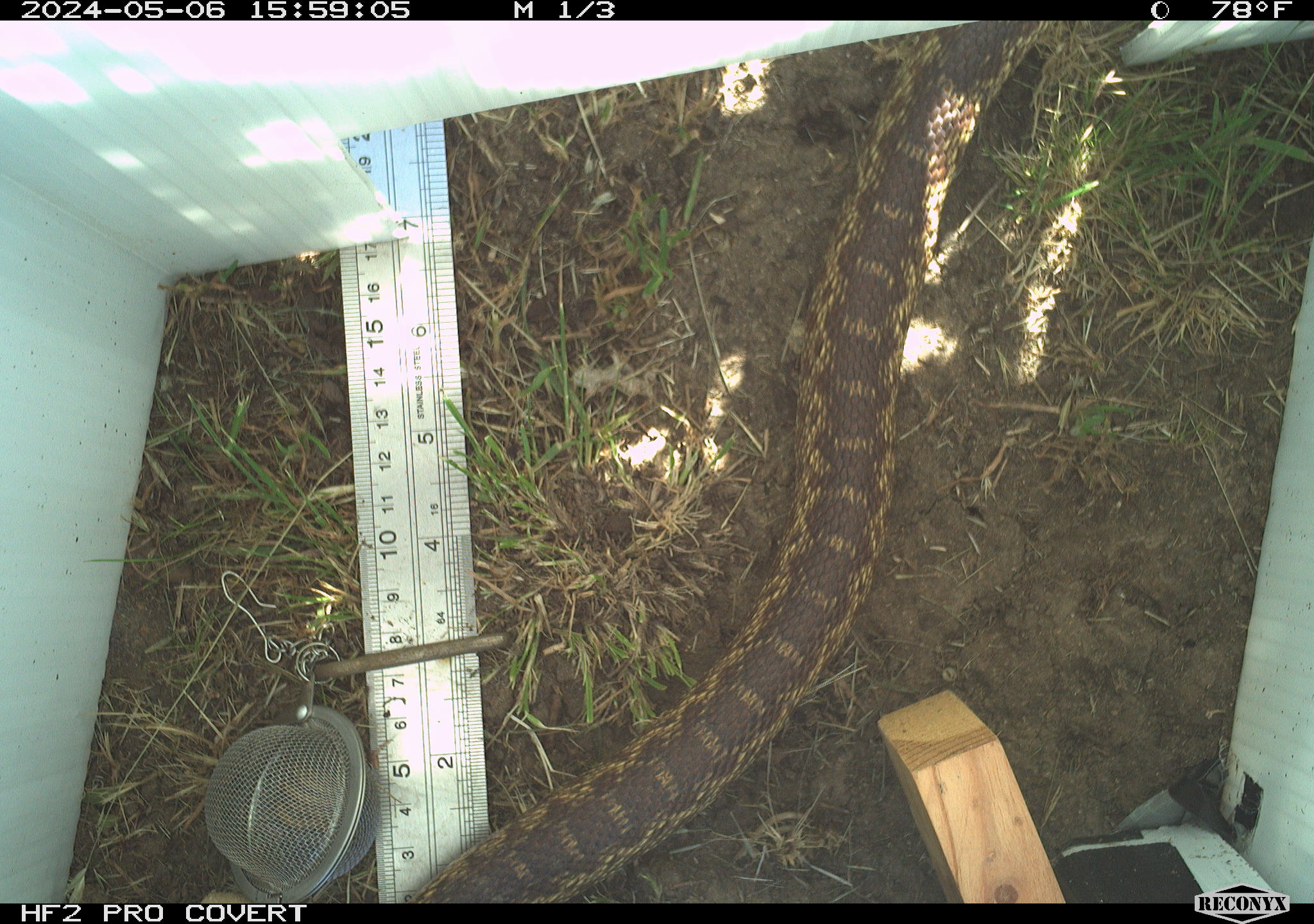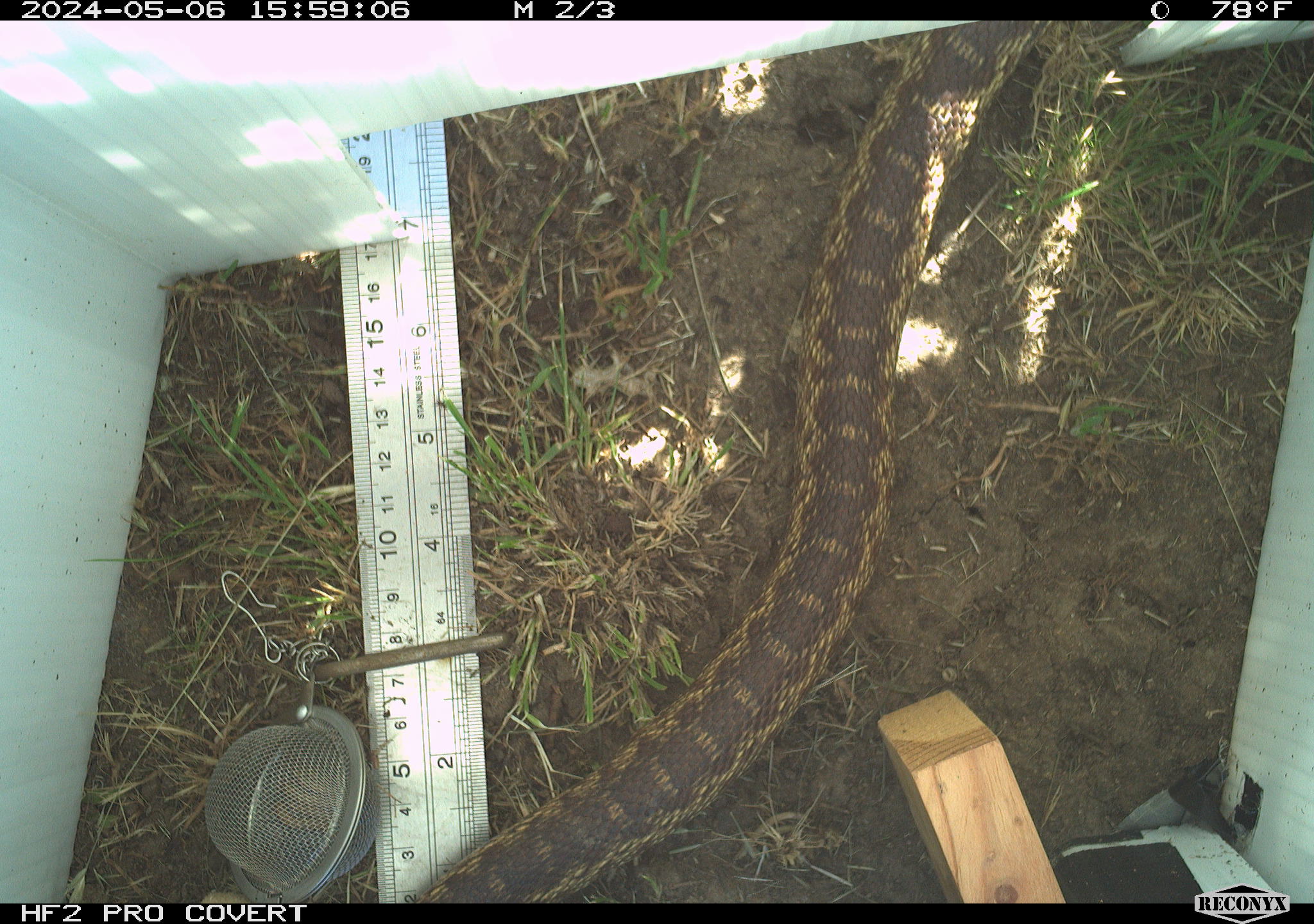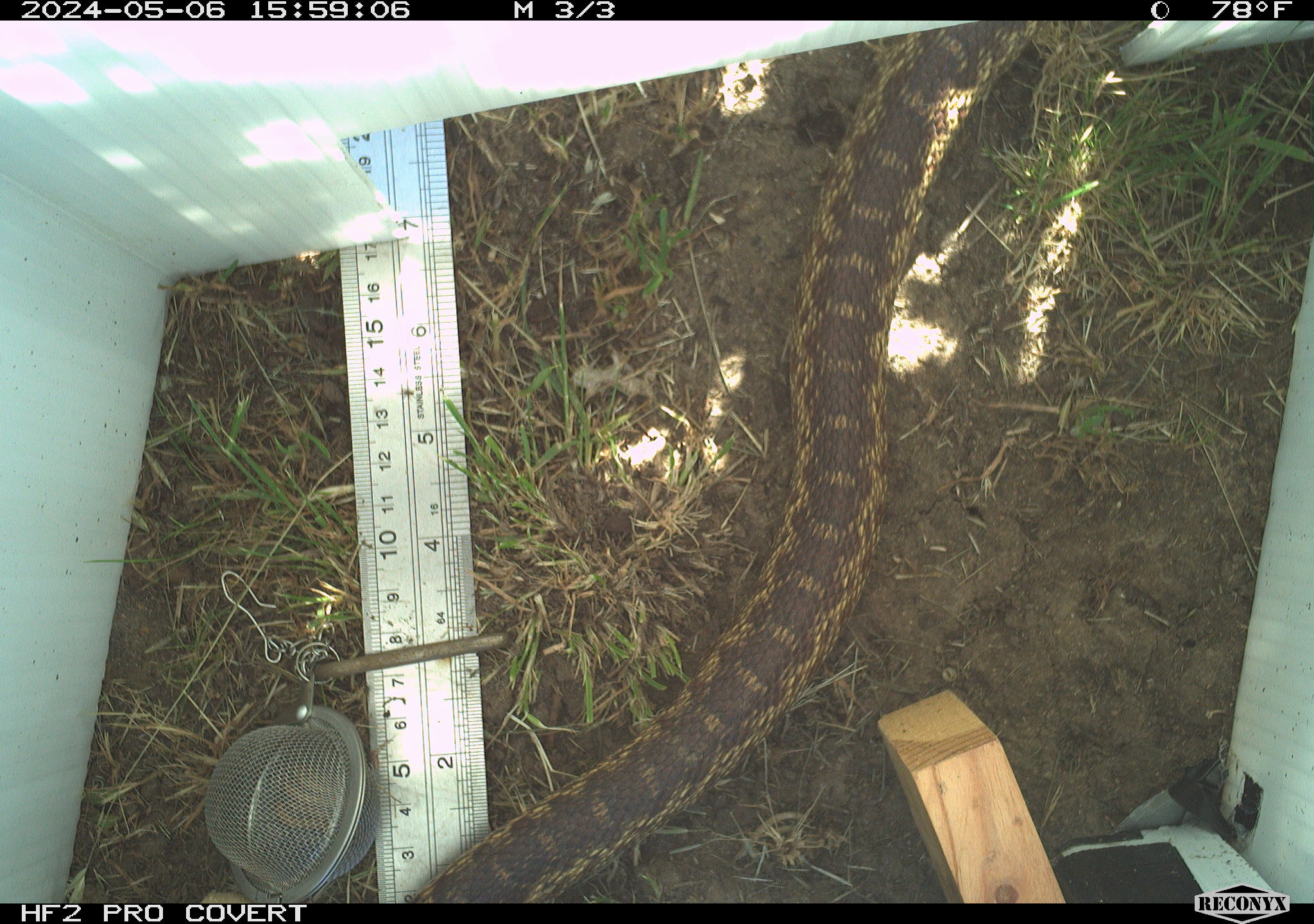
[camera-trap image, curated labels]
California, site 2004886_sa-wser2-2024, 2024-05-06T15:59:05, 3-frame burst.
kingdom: Animalia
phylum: Chordata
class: Reptilia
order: Squamata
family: Colubridae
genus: Pituophis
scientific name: Pituophis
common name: bullsnakes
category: pituophis species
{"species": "pituophis species (bullsnakes) (Pituophis)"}